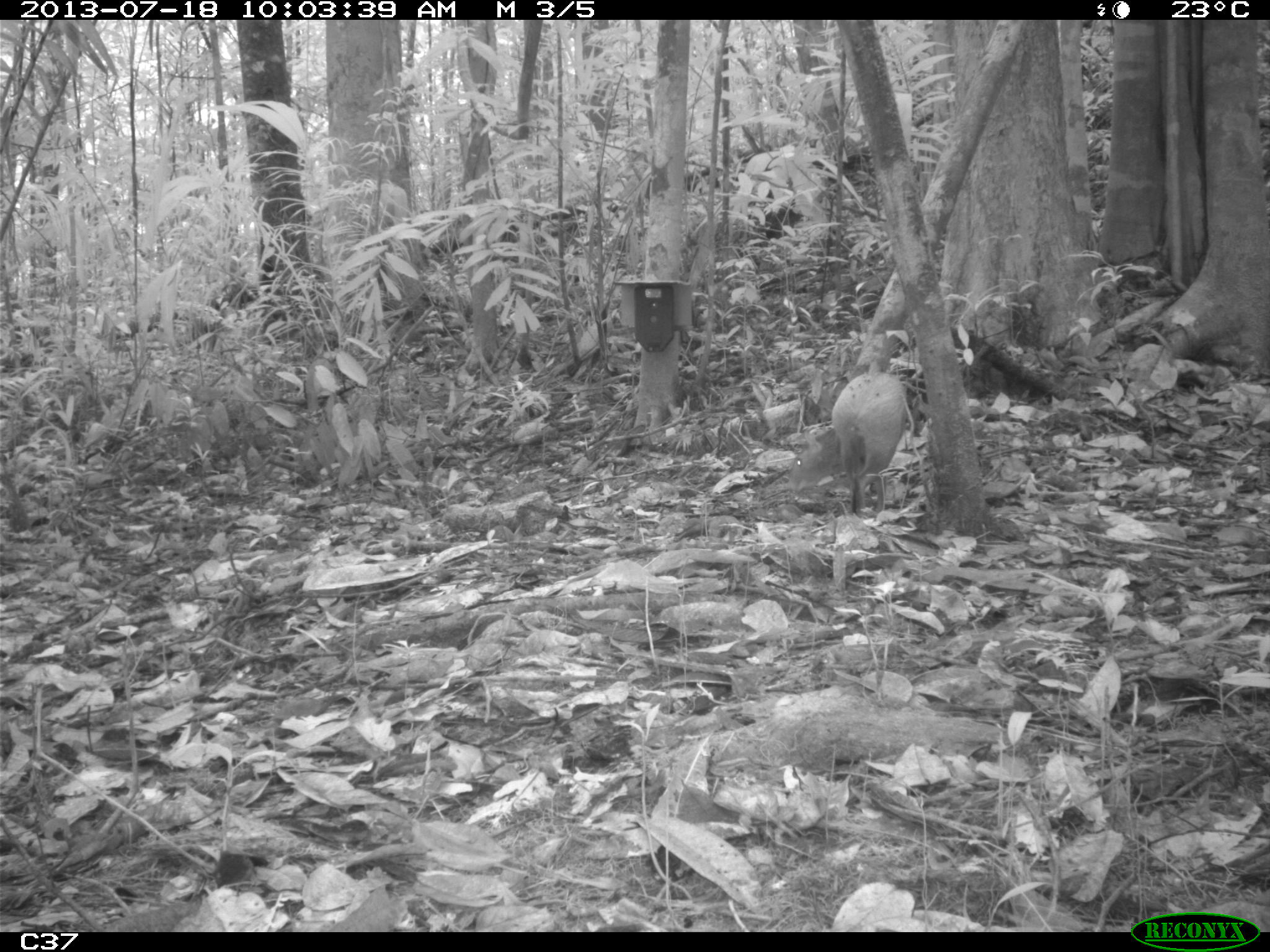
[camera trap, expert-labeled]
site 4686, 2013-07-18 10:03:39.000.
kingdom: Animalia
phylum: Chordata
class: Mammalia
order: Rodentia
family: Dasyproctidae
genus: Dasyprocta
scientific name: Dasyprocta leporina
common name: red-rumped agouti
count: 2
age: adult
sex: male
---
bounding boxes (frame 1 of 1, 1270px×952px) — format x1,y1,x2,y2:
dasyprocta leporina: 787,370,908,514